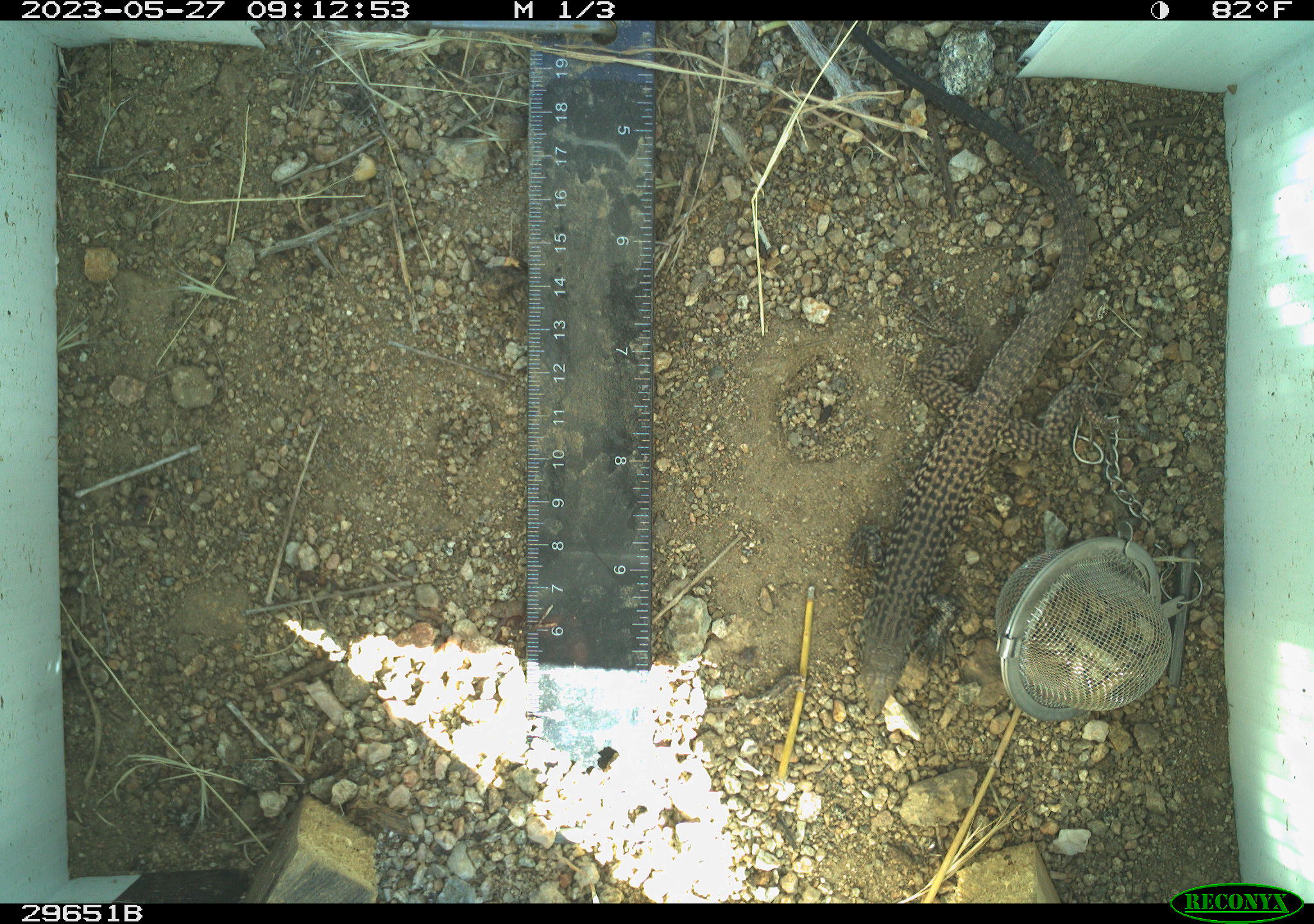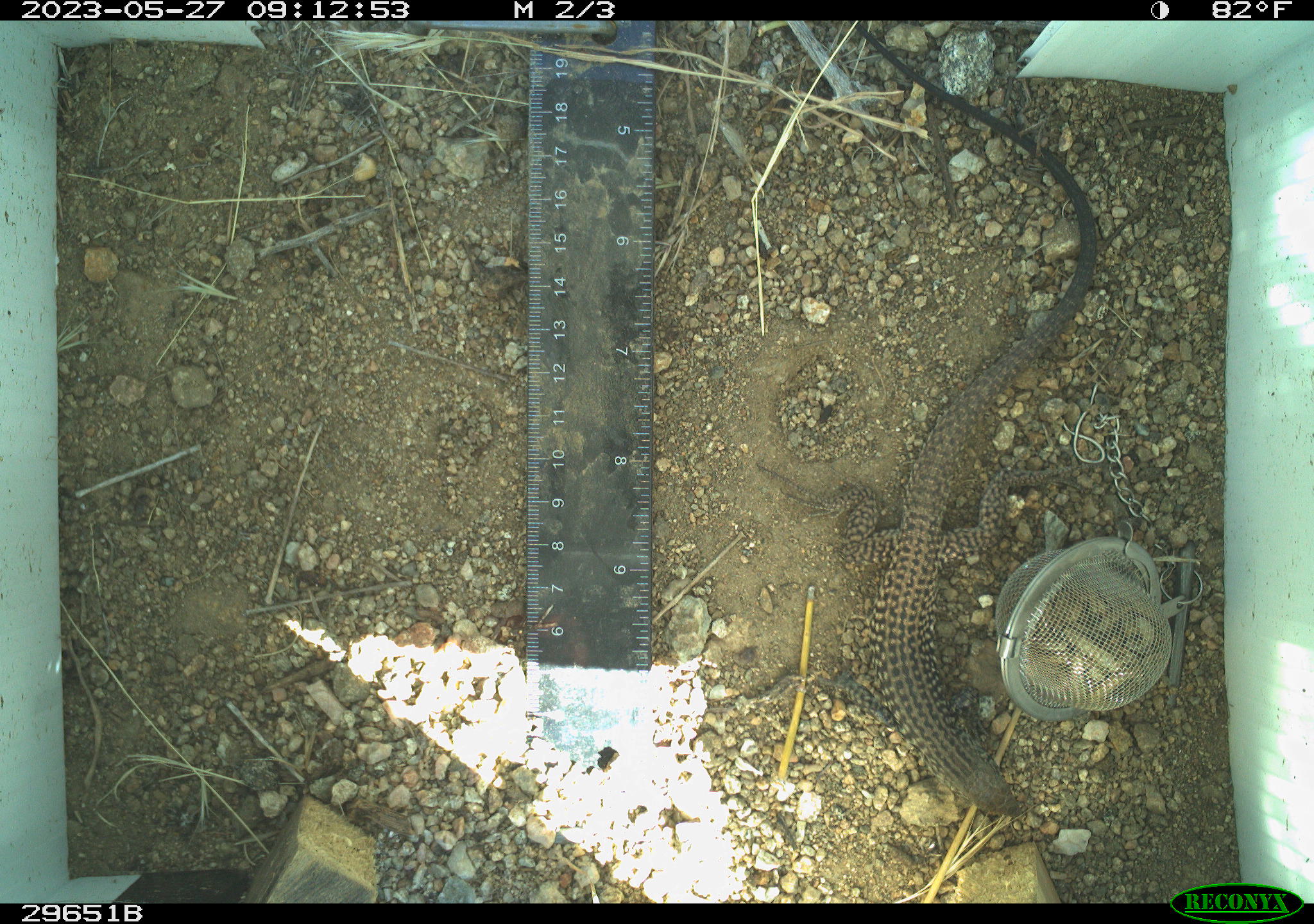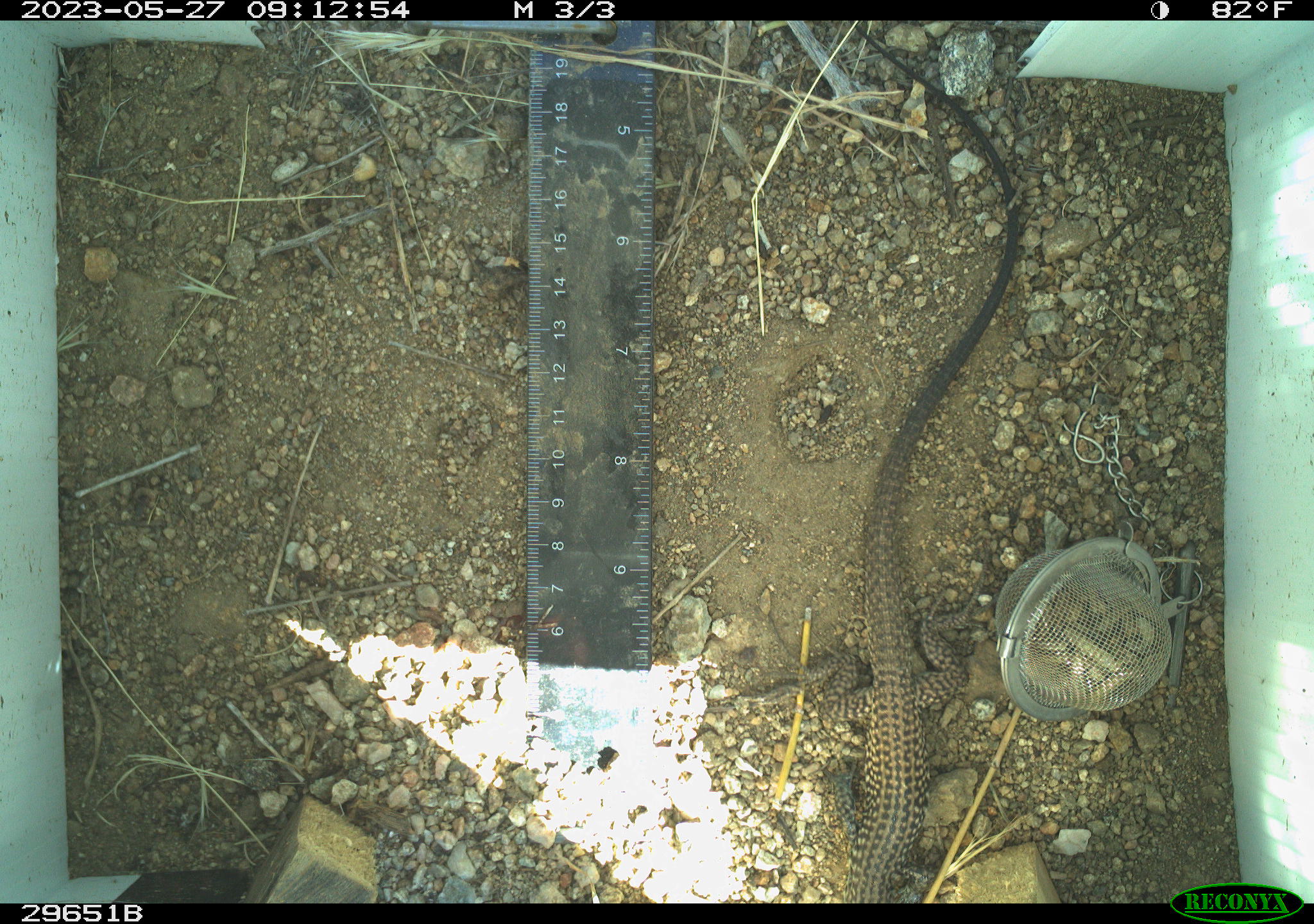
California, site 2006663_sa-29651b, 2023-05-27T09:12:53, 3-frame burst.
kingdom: Animalia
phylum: Chordata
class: Reptilia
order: Squamata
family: Teiidae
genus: Aspidoscelis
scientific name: Aspidoscelis tigris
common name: western whiptail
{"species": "western whiptail (Aspidoscelis tigris)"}